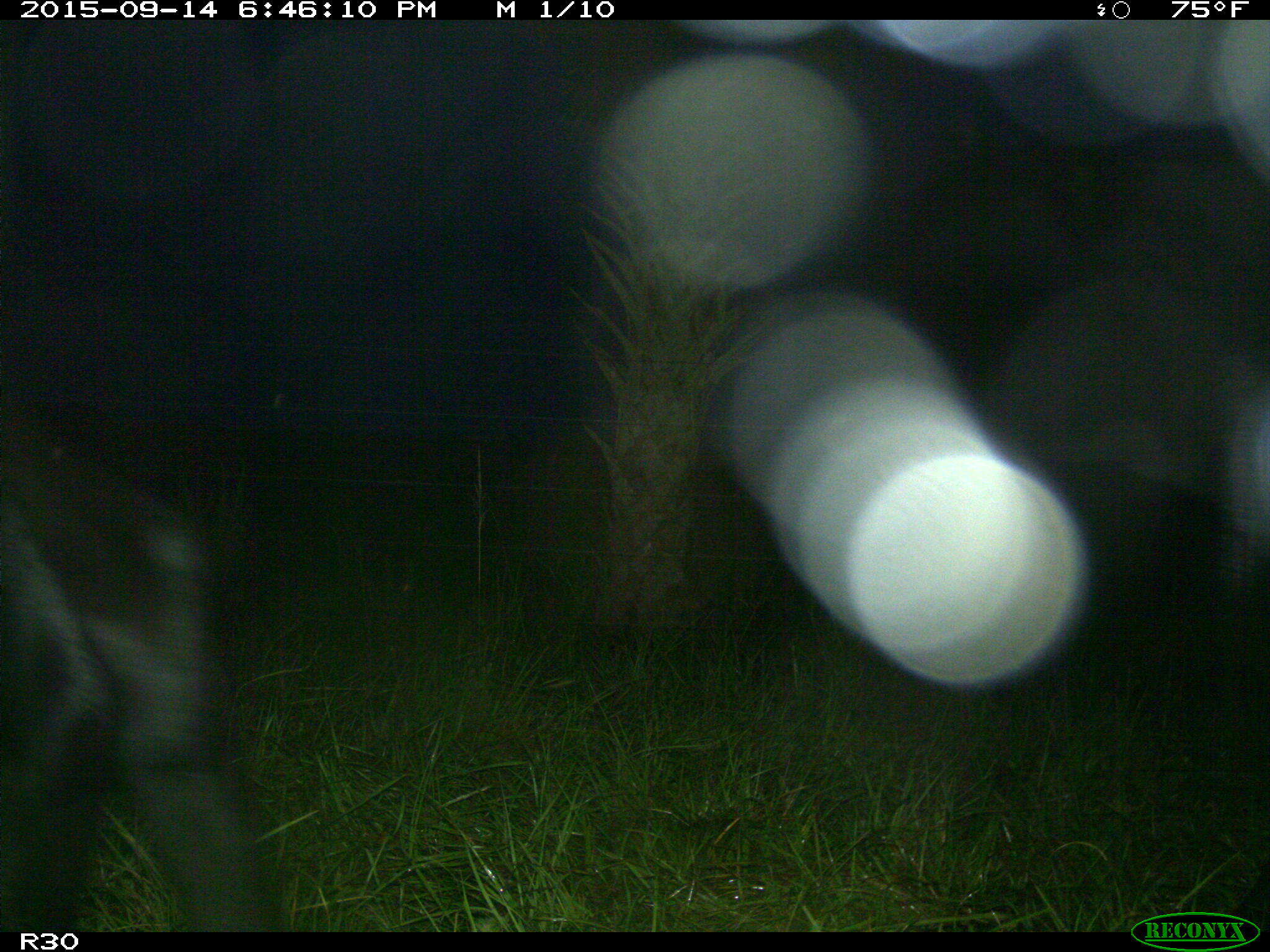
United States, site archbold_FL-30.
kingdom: Animalia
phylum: Chordata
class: Mammalia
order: Artiodactyla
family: Bovidae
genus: Bos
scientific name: Bos taurus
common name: domestic cow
Bos taurus (domestic cow).